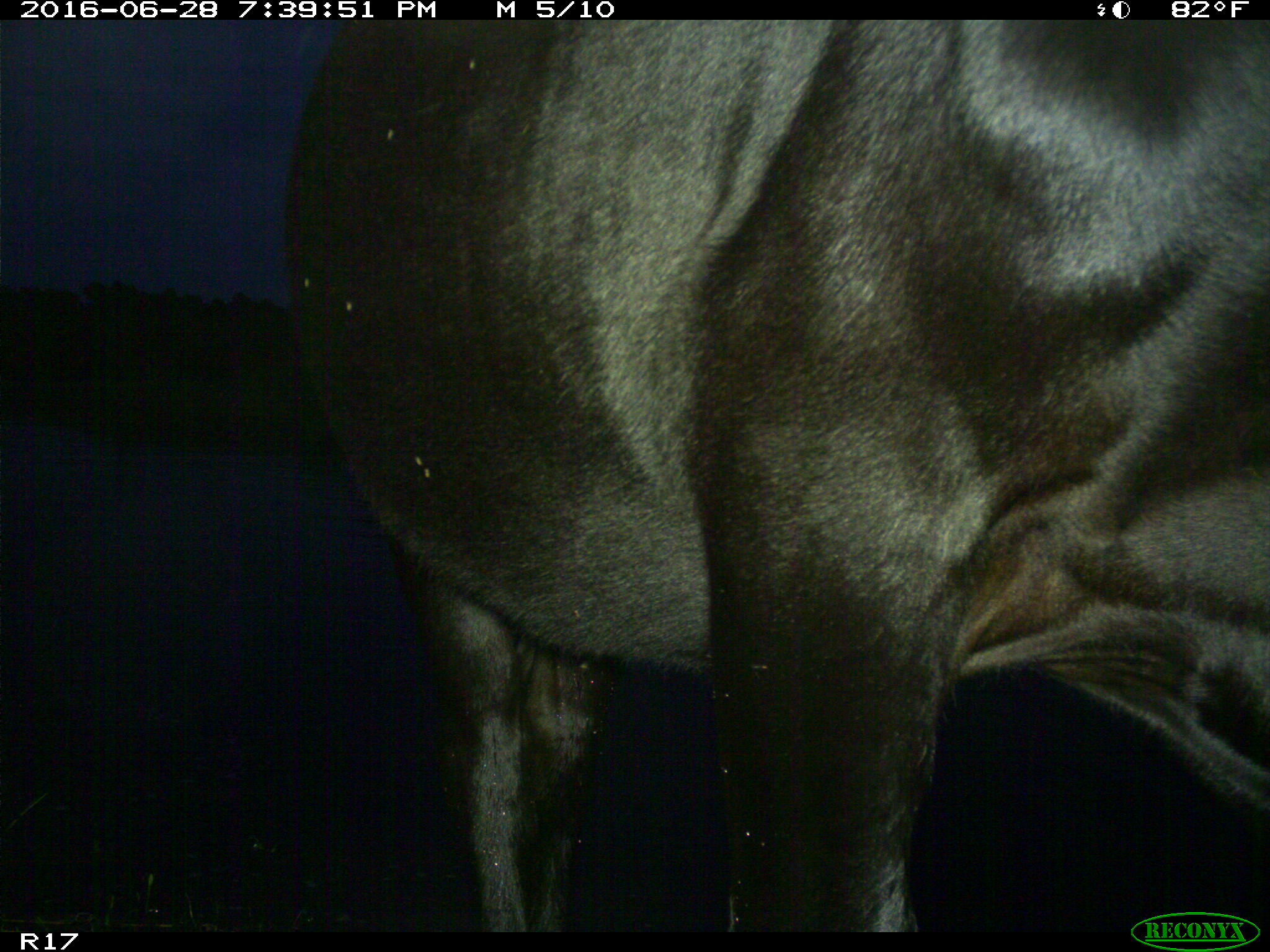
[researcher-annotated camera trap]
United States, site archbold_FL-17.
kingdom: Animalia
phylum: Chordata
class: Mammalia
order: Artiodactyla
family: Bovidae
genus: Bos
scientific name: Bos taurus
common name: domestic cow